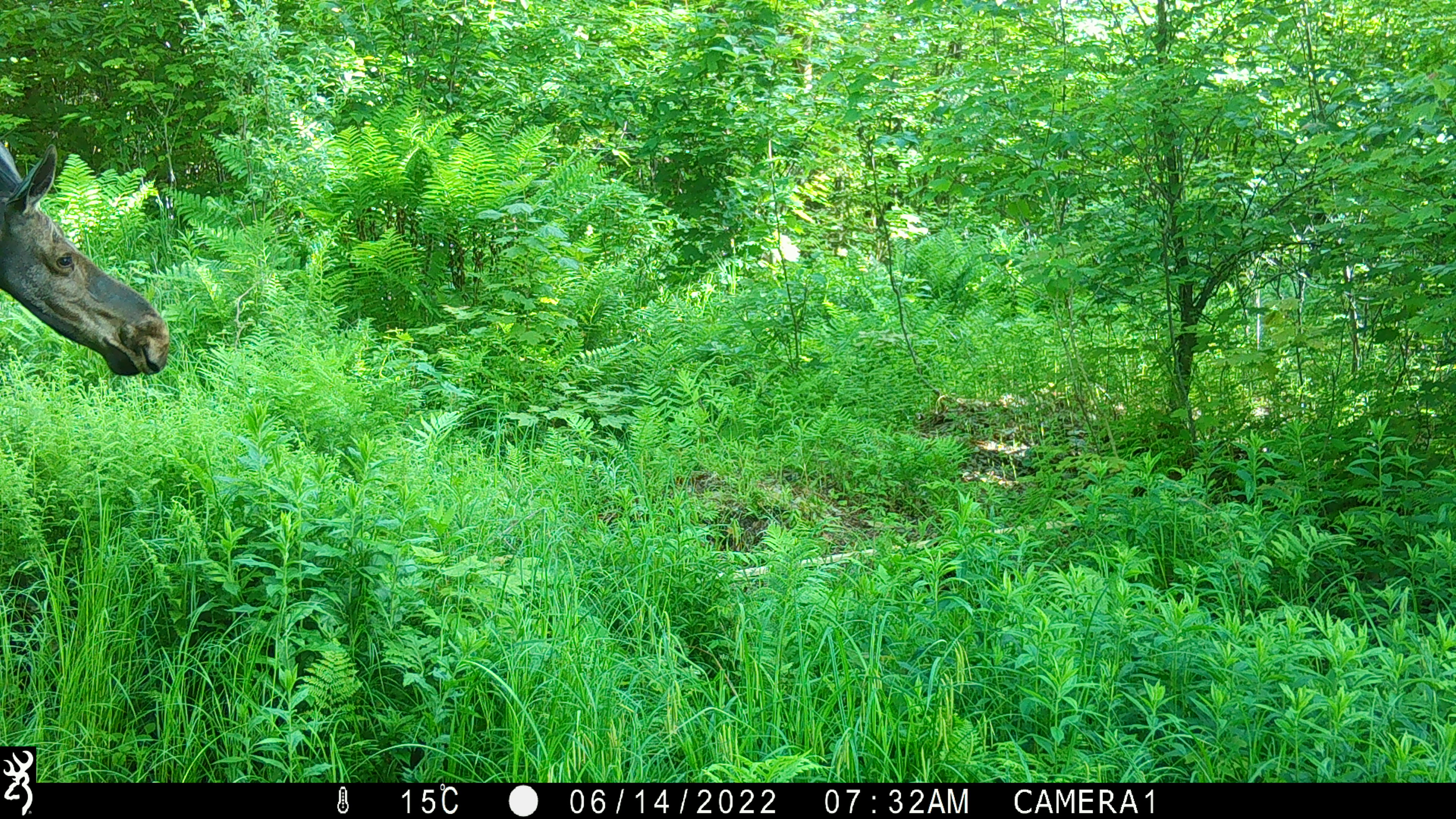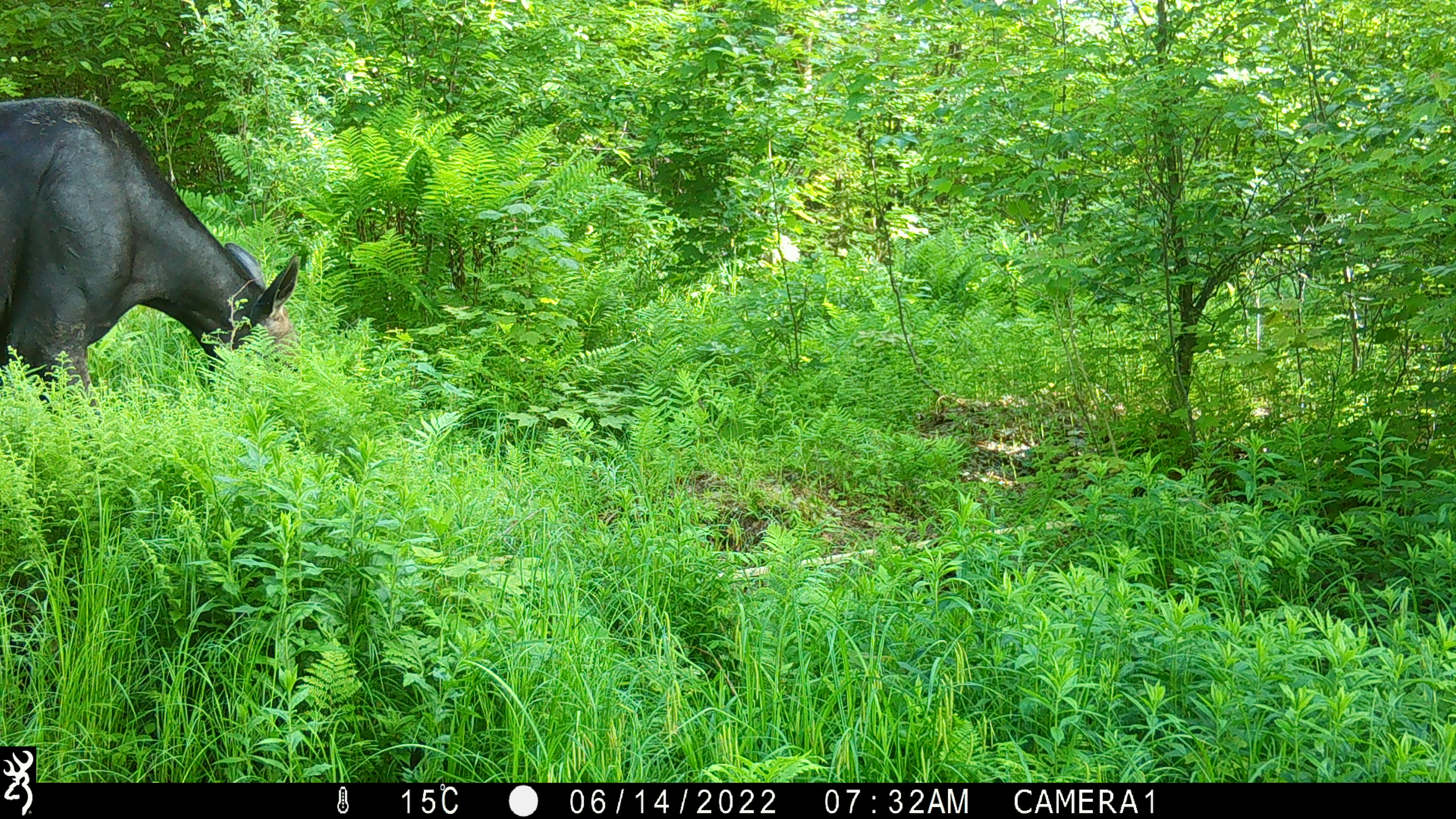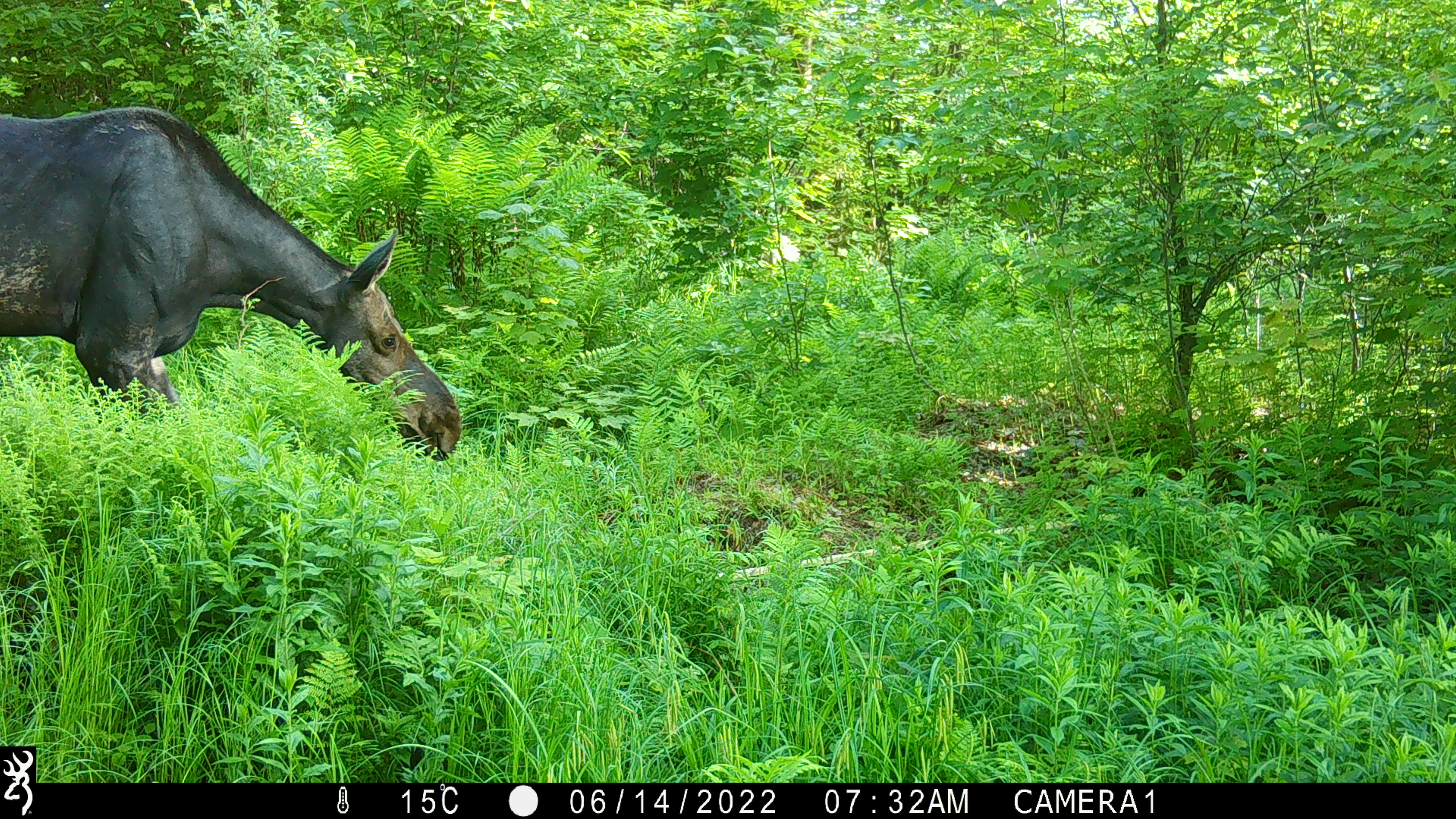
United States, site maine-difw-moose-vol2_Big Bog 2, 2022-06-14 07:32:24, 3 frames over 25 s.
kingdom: Animalia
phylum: Chordata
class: Mammalia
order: Artiodactyla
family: Cervidae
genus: Alces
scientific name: Alces alces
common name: moose